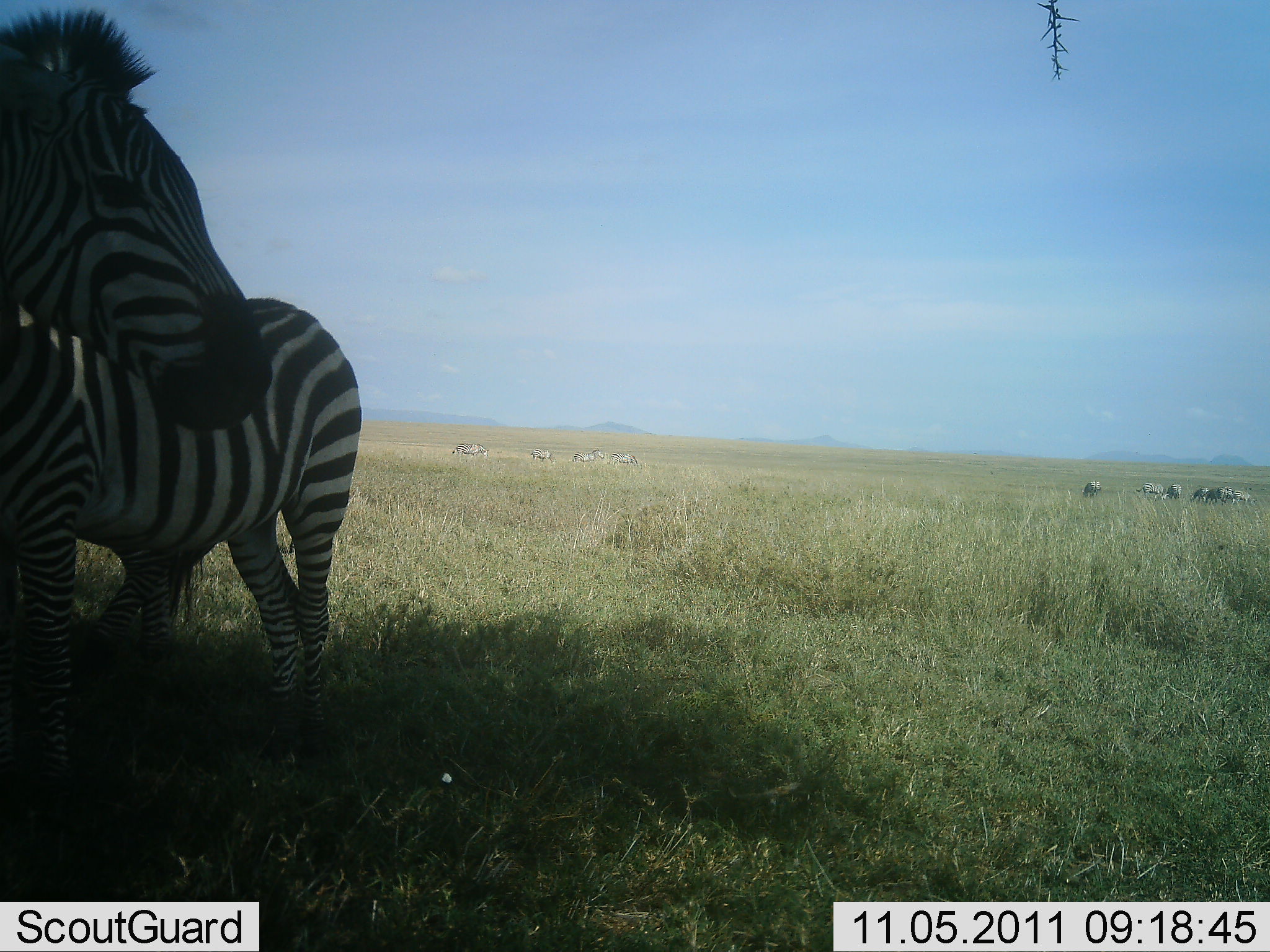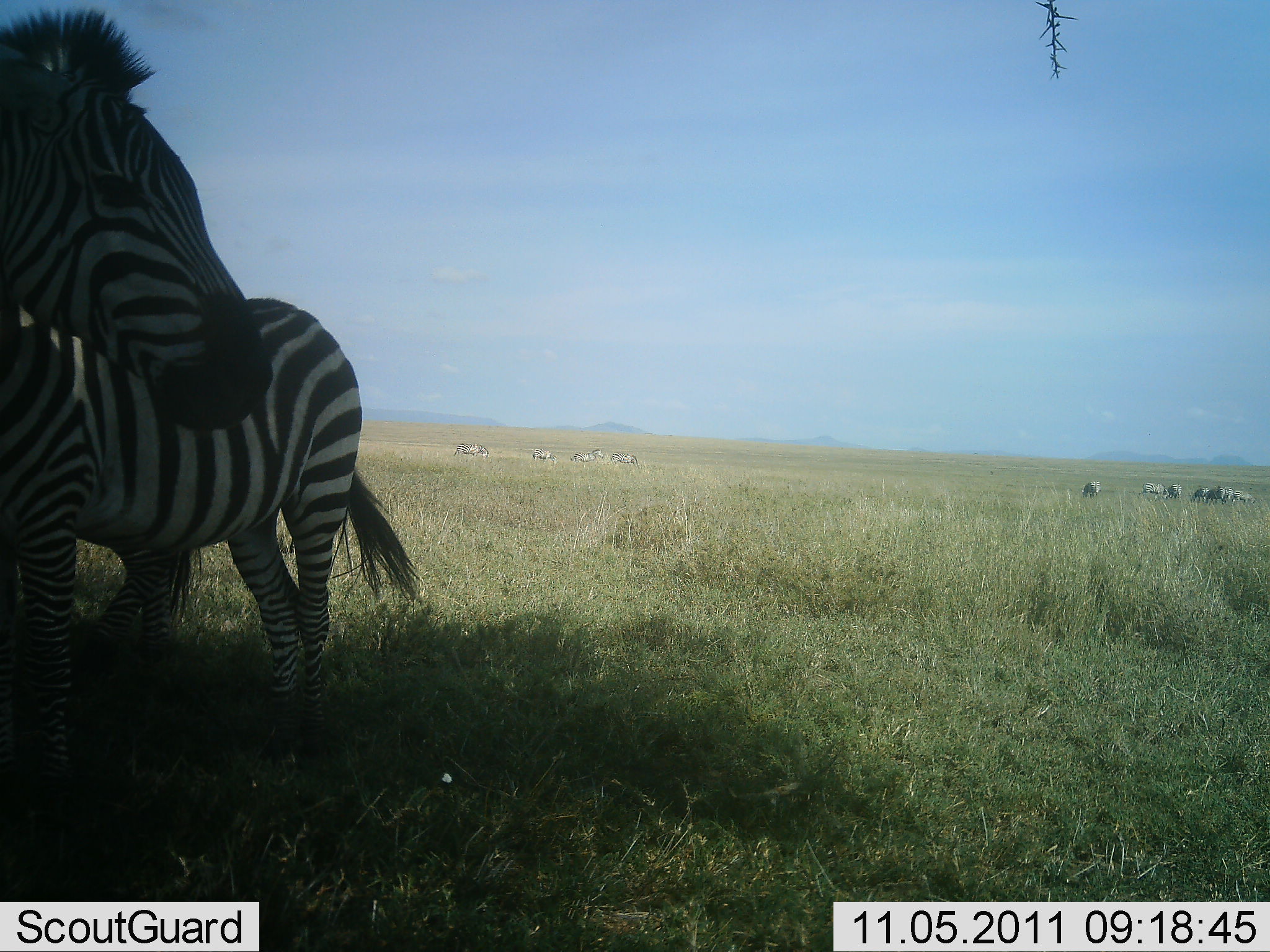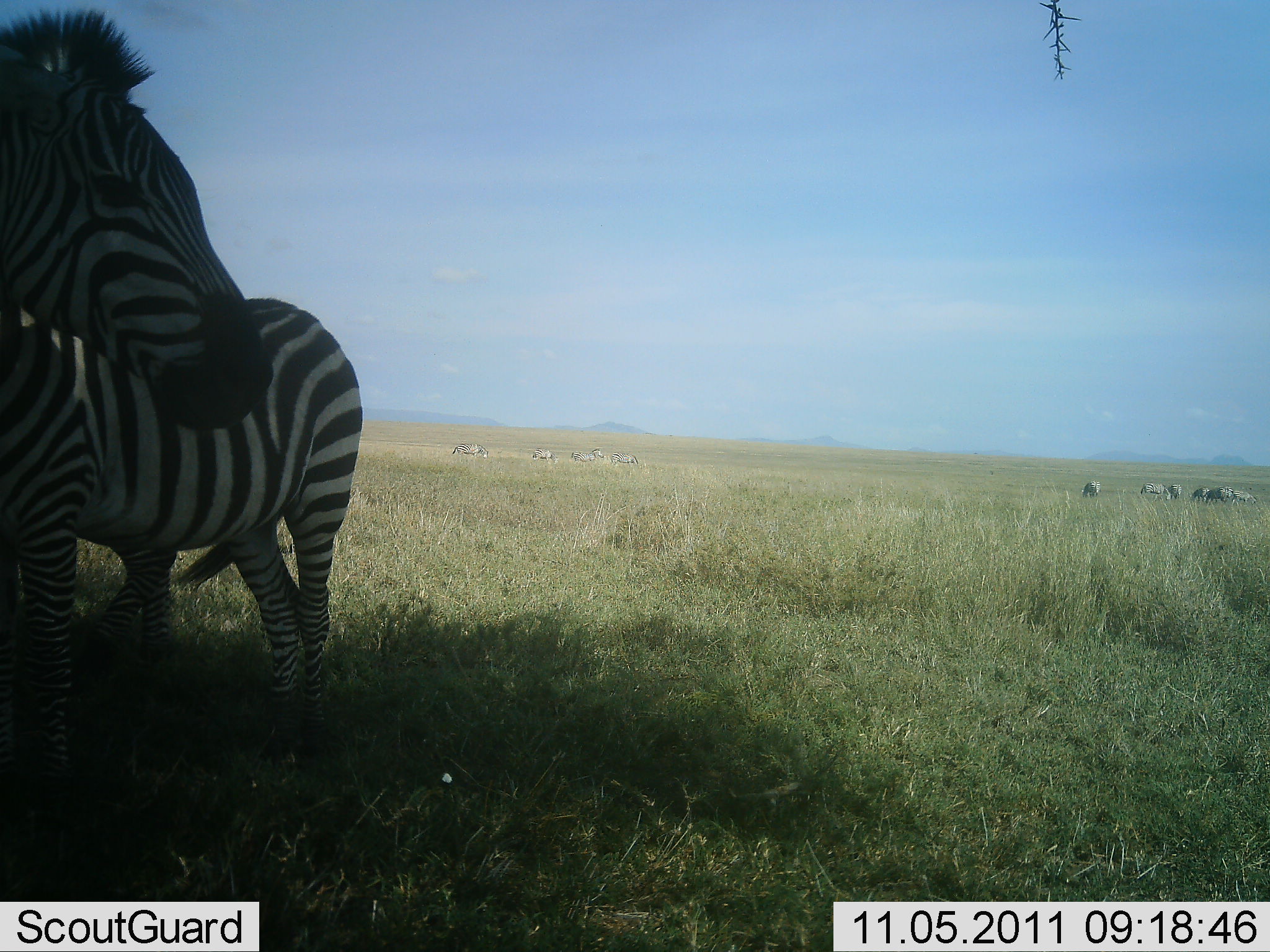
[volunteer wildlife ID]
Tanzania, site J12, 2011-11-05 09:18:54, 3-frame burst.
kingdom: Animalia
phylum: Chordata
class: Mammalia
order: Perissodactyla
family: Equidae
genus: Equus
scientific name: Equus quagga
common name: plains zebra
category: zebra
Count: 3.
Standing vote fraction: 81%.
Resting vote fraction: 12%.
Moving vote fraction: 6%.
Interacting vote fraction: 6%.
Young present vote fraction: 0%.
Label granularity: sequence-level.